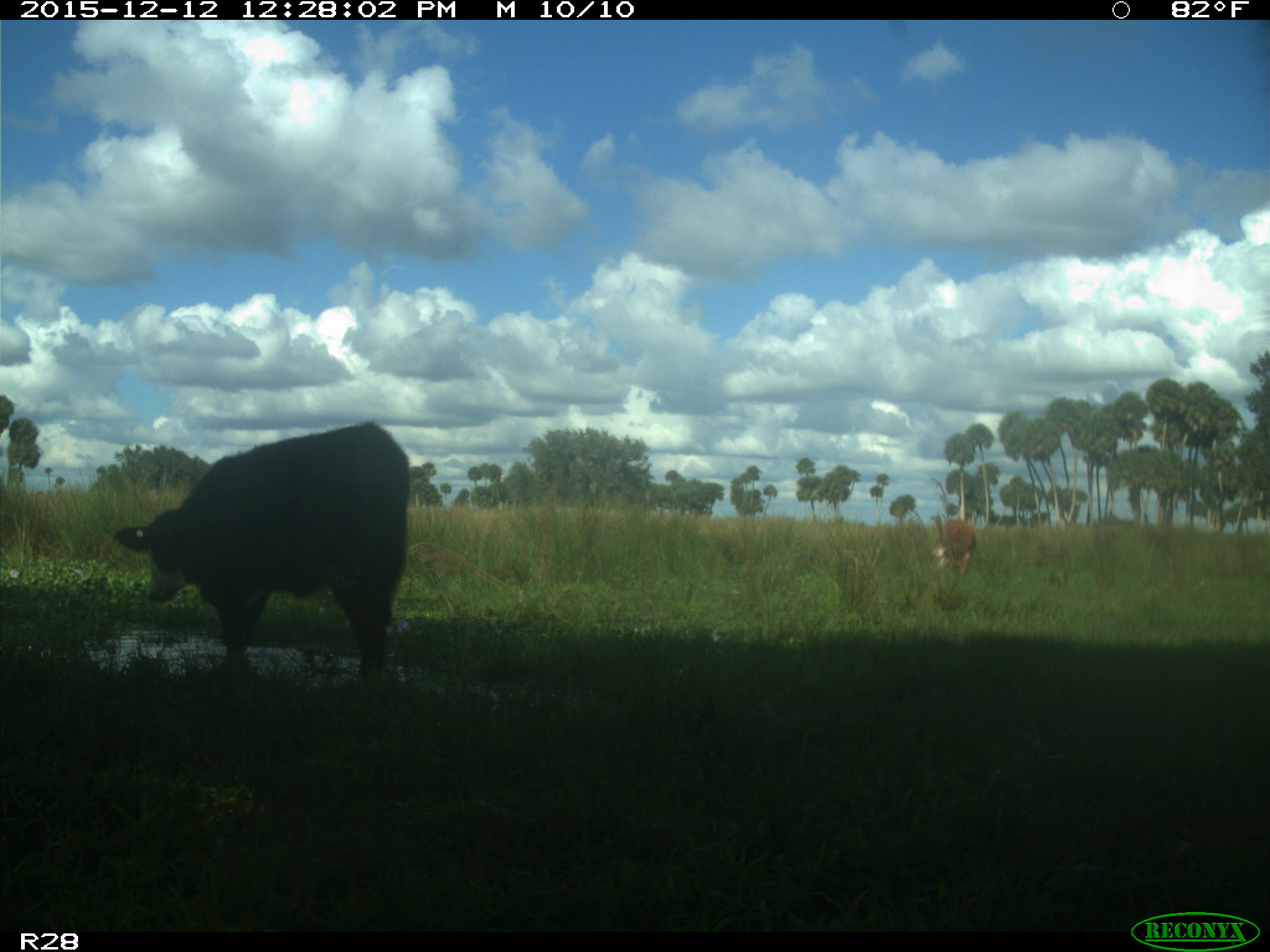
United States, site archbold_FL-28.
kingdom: Animalia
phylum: Chordata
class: Mammalia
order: Artiodactyla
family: Bovidae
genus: Bos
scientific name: Bos taurus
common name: domestic cow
Bos taurus (domestic cow).